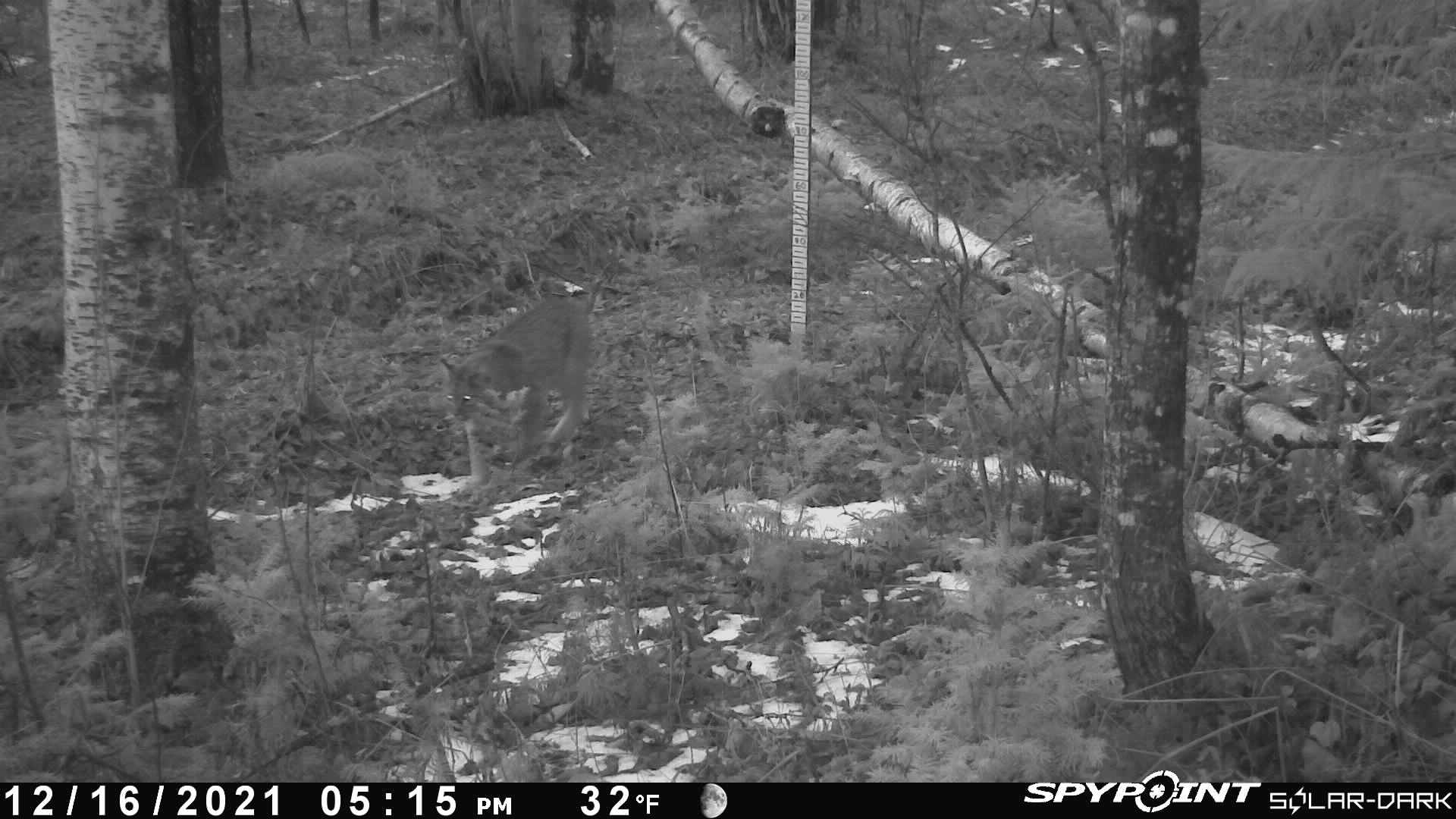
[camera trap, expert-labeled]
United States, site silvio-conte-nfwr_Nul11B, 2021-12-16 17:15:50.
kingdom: Animalia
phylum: Chordata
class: Mammalia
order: Carnivora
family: Felidae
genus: Lynx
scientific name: Lynx rufus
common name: bobcat